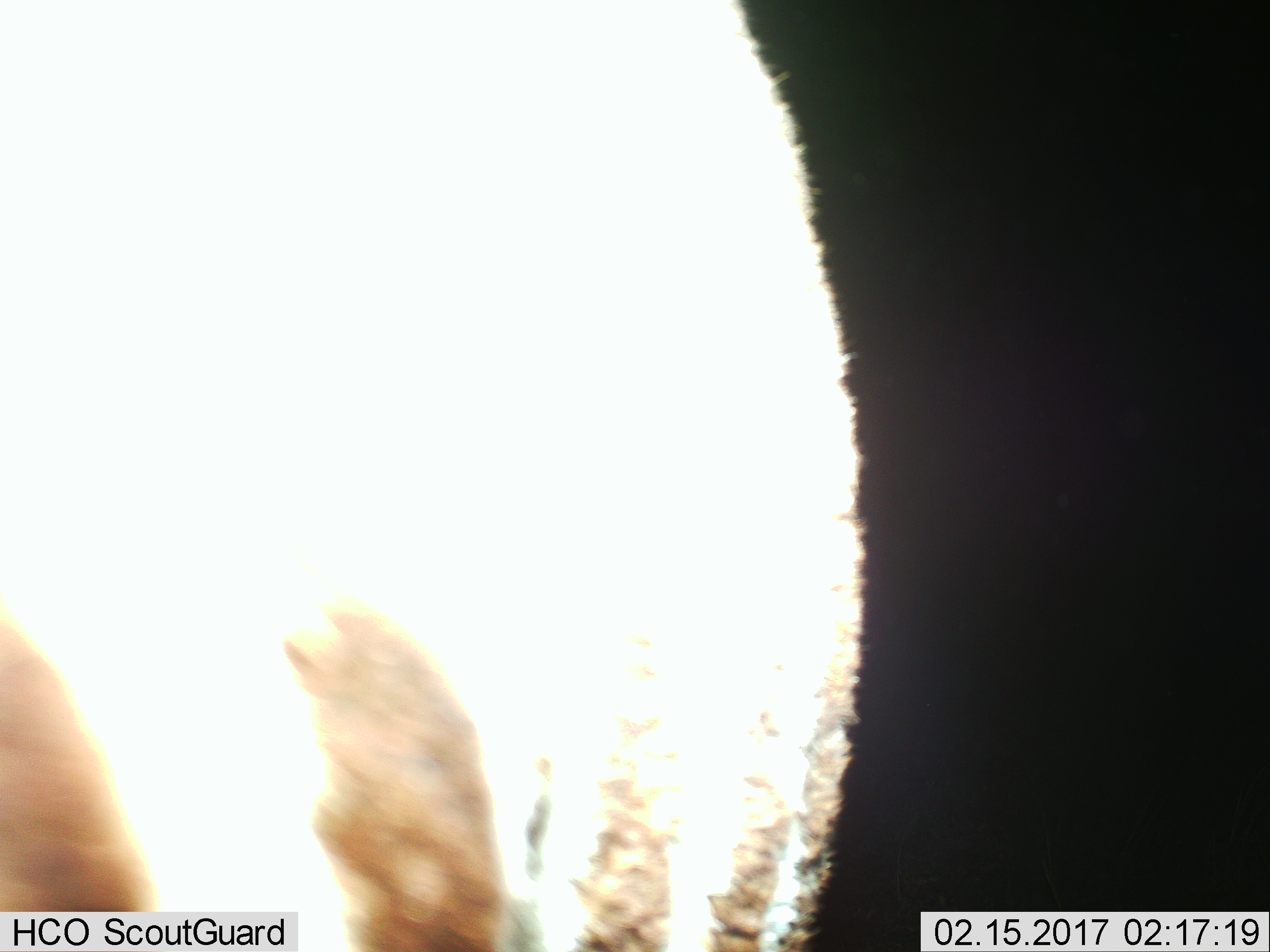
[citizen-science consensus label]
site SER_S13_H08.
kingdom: Animalia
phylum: Chordata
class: Mammalia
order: Perissodactyla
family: Equidae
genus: Equus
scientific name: Equus quagga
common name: plains zebra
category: zebraplains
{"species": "zebraplains (plains zebra) (Equus quagga)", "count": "1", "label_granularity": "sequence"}